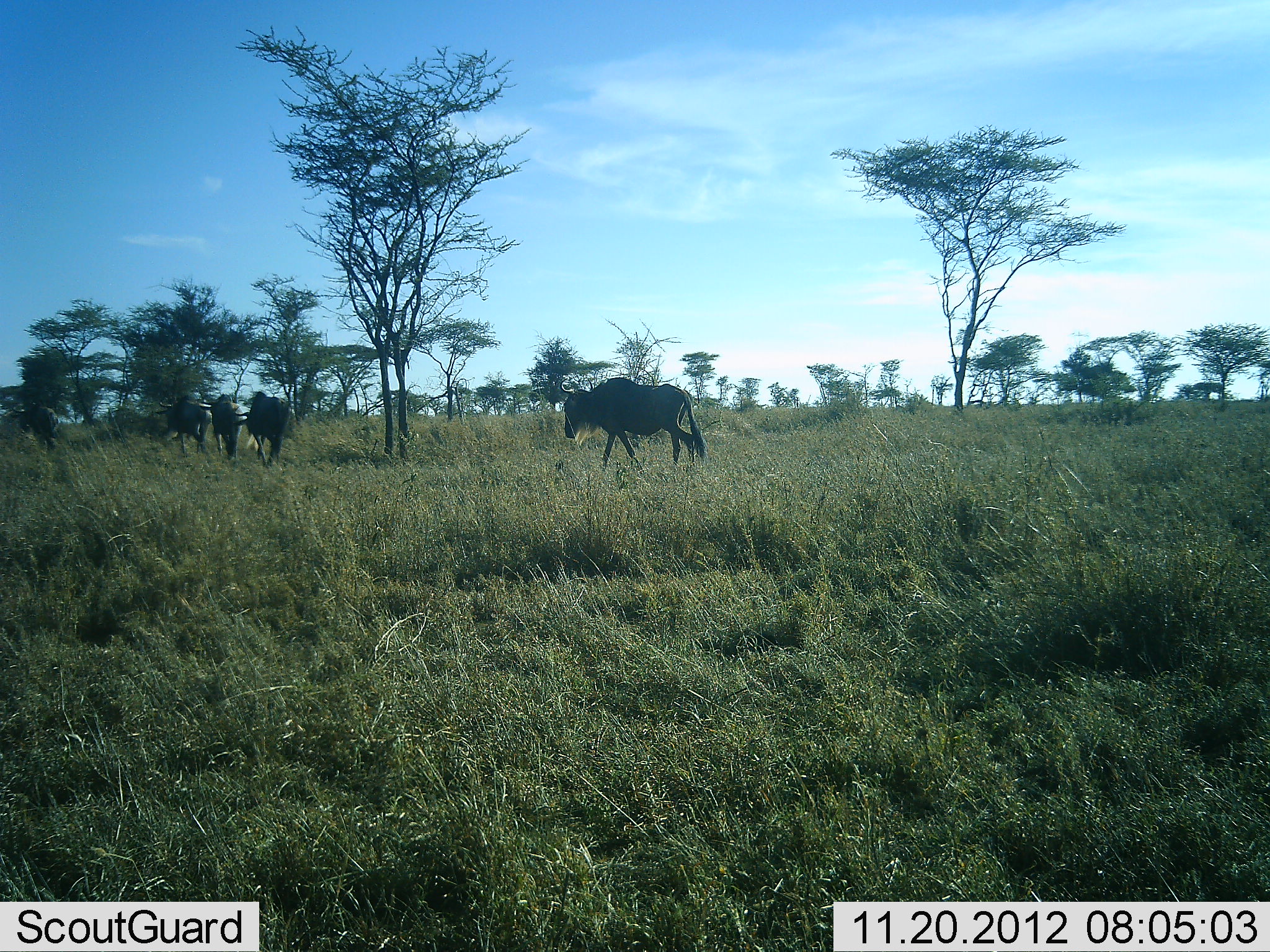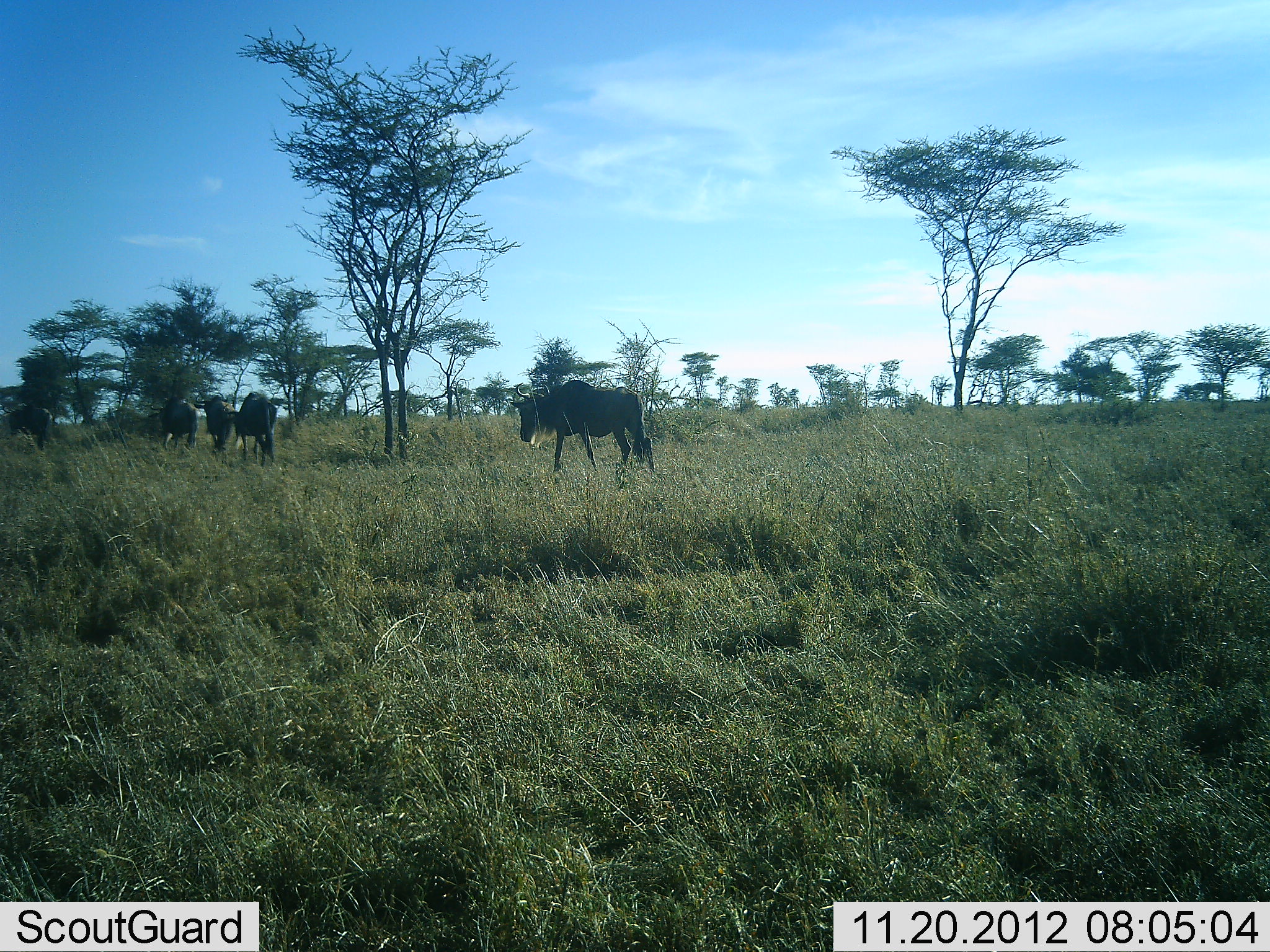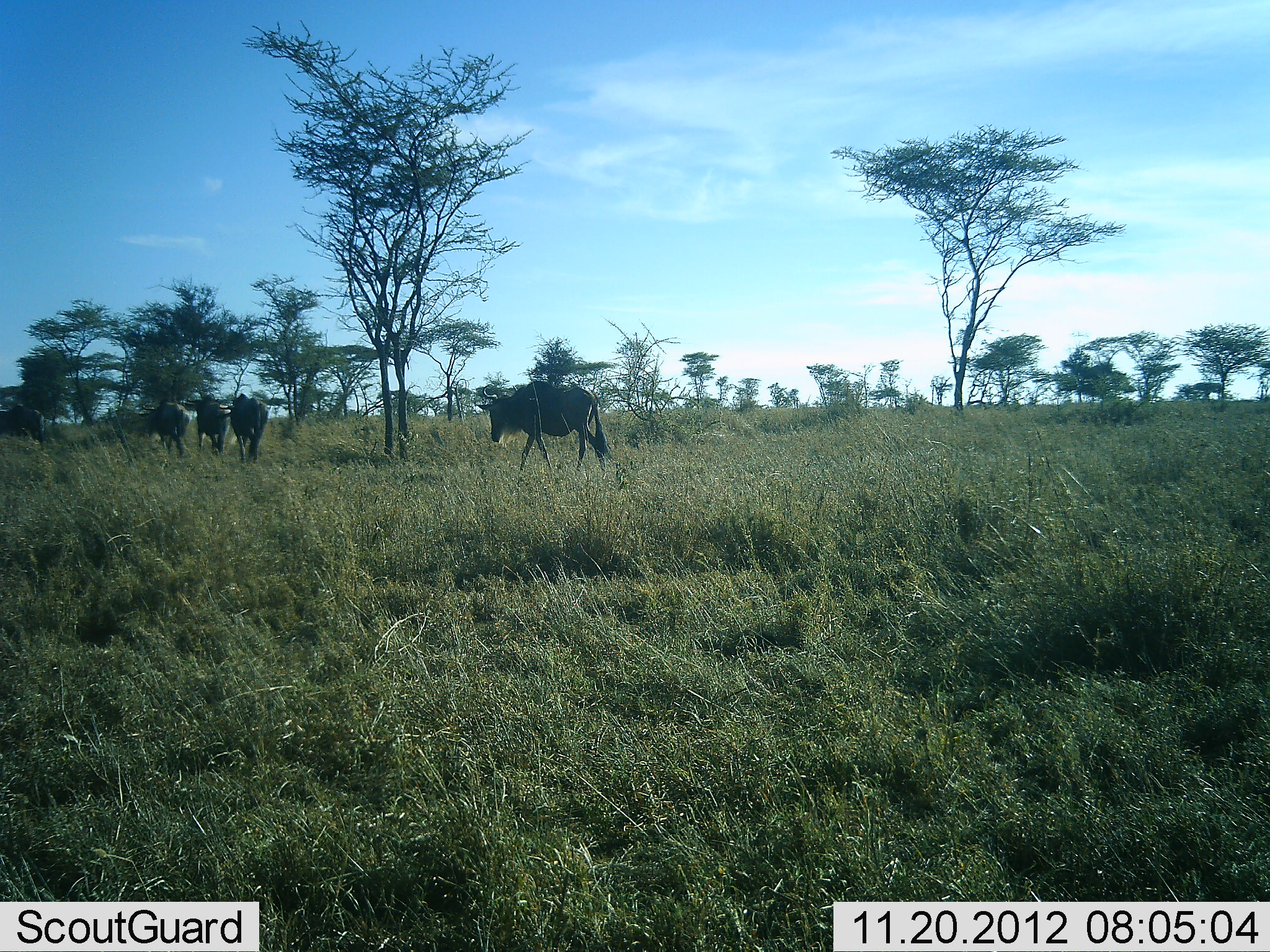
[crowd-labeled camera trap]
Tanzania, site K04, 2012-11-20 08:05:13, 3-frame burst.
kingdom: Animalia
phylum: Chordata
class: Mammalia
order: Artiodactyla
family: Bovidae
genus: Connochaetes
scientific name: Connochaetes taurinus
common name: blue wildebeest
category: wildebeest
Wildebeest (blue wildebeest) (Connochaetes taurinus), count 5. Behavior (volunteer vote fractions): standing 10%, resting 0%, moving 100%, interacting 0%. Young present (vote fraction): 0%. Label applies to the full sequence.